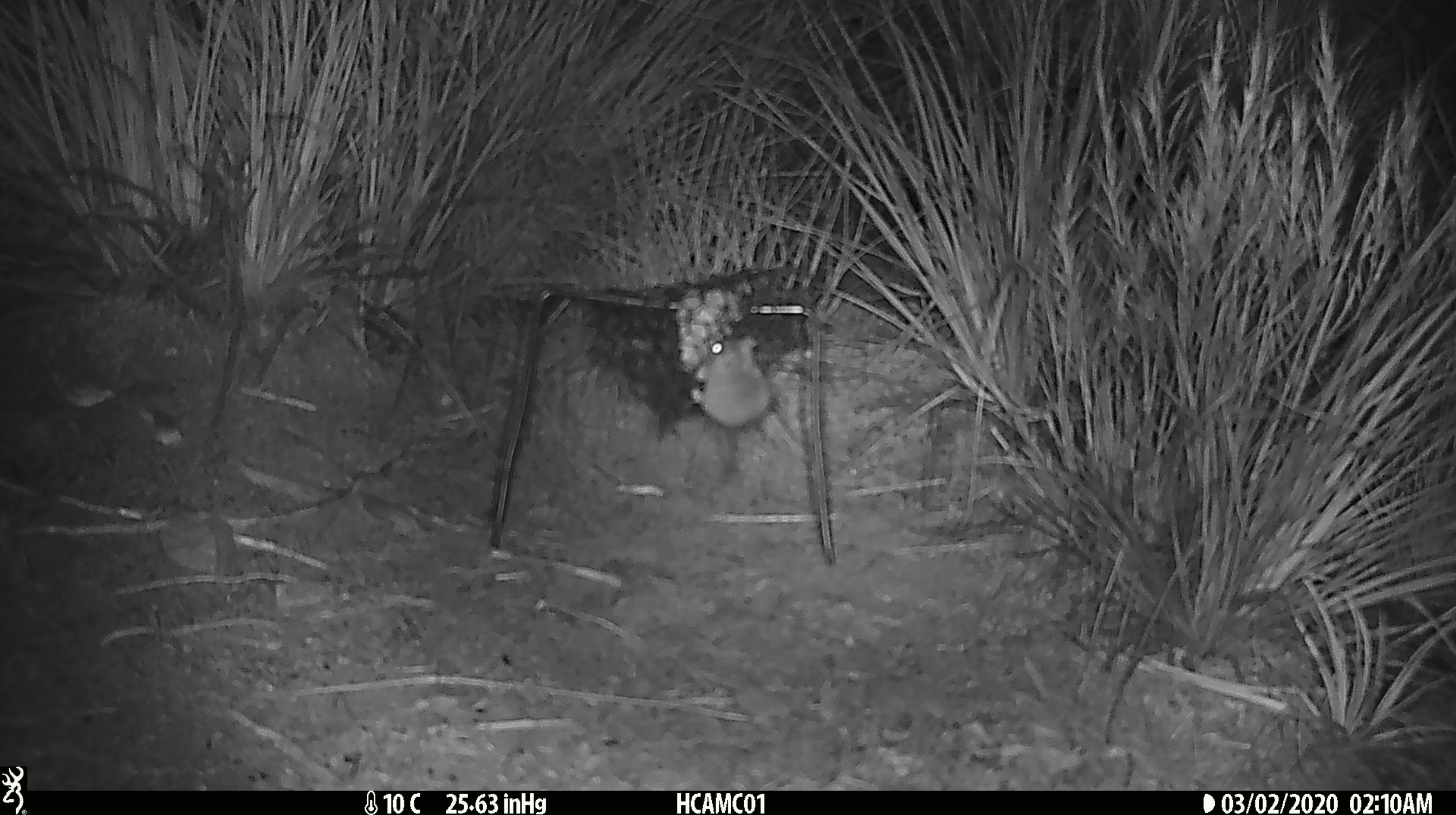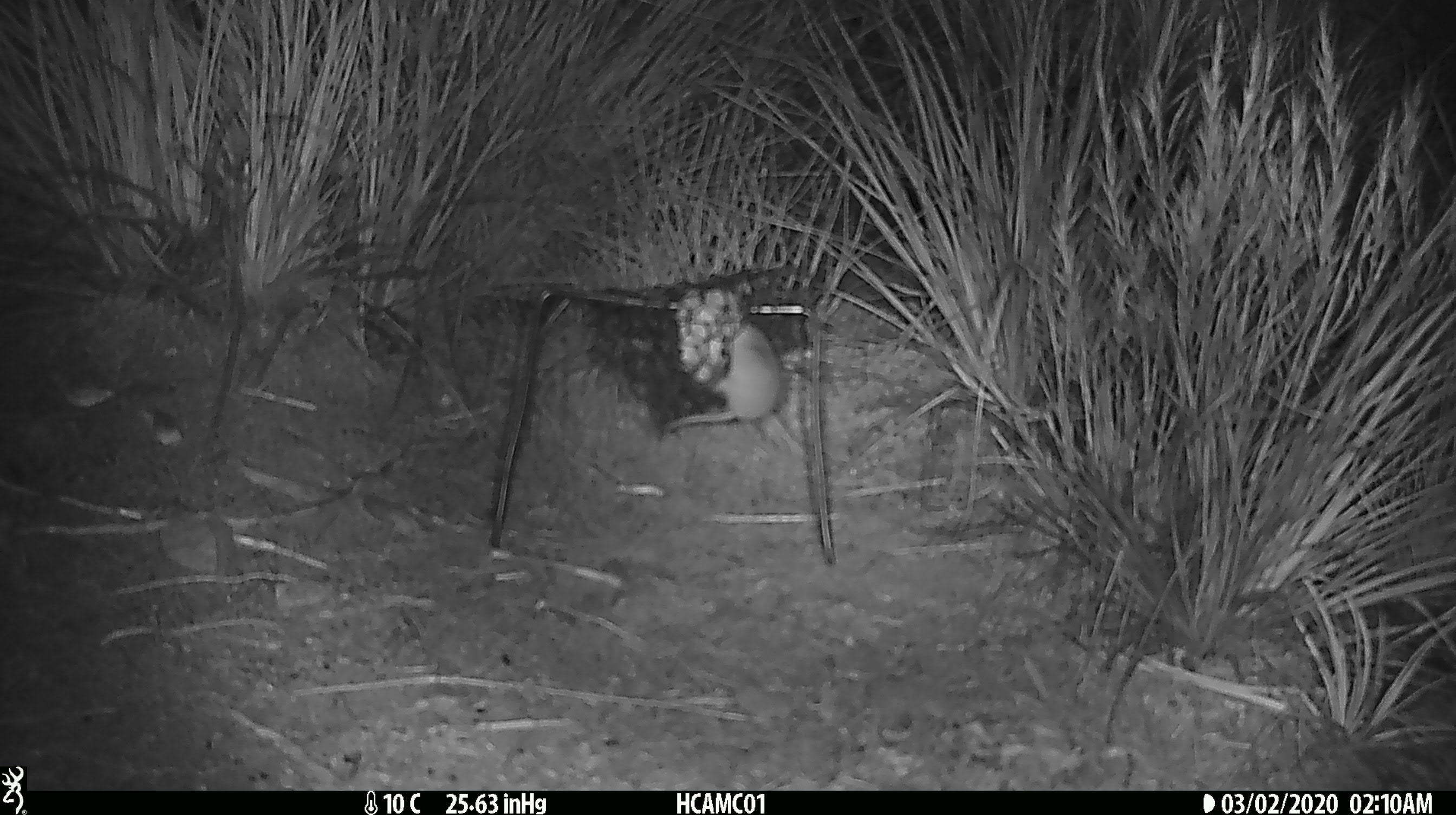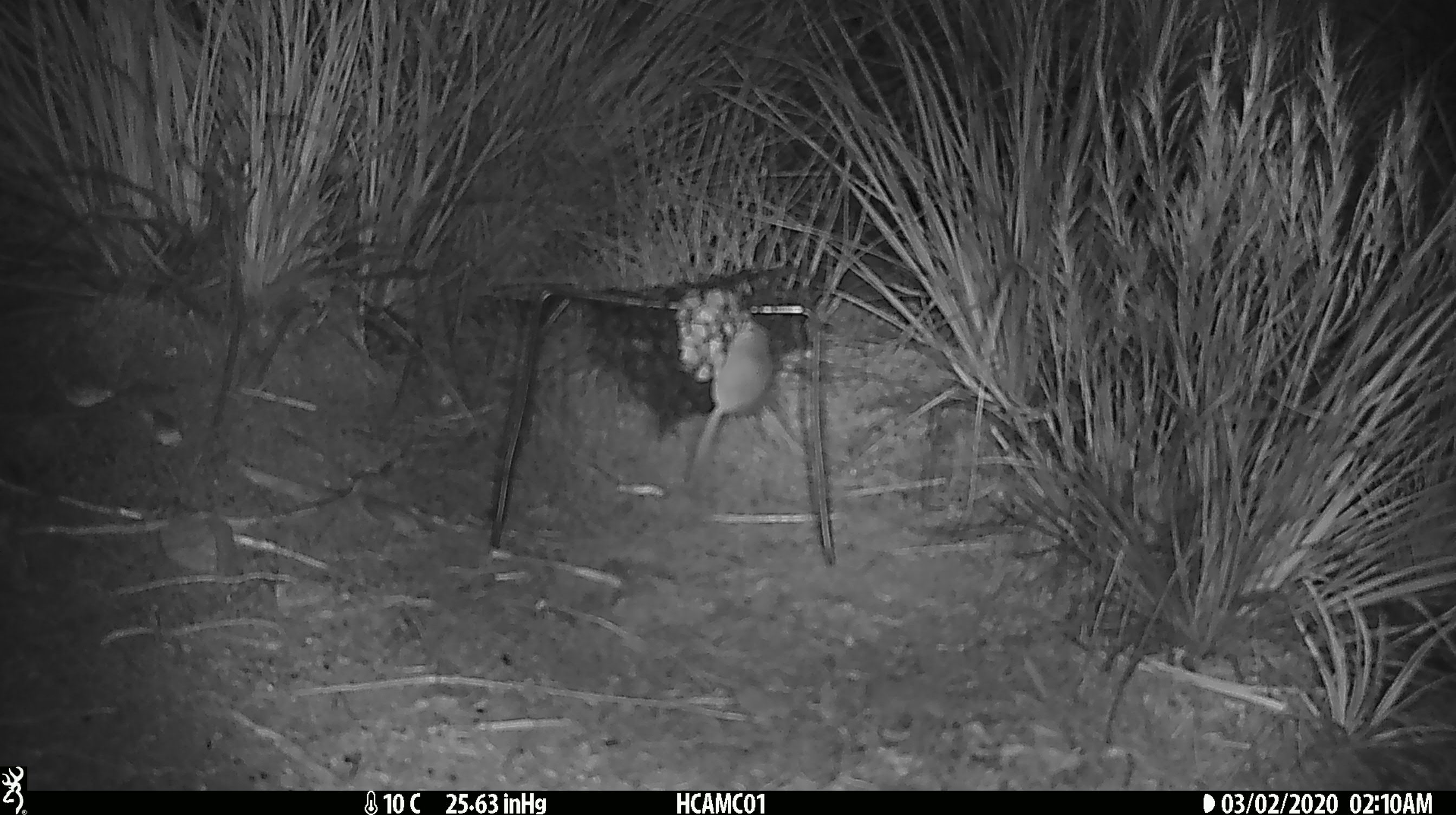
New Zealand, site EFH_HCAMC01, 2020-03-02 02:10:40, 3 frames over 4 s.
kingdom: Animalia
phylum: Chordata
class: Mammalia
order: Rodentia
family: Muridae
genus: Mus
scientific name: Mus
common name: mouse